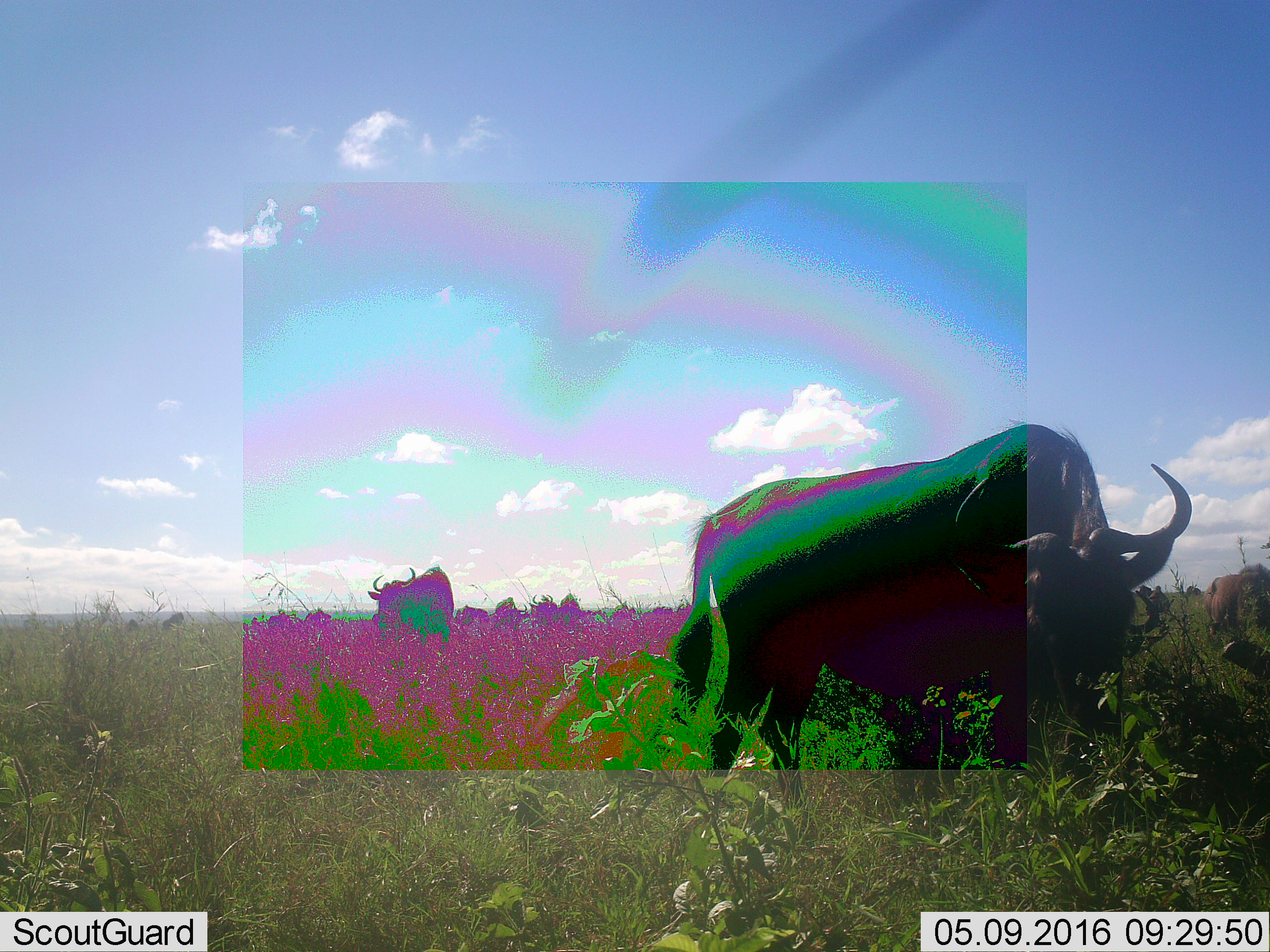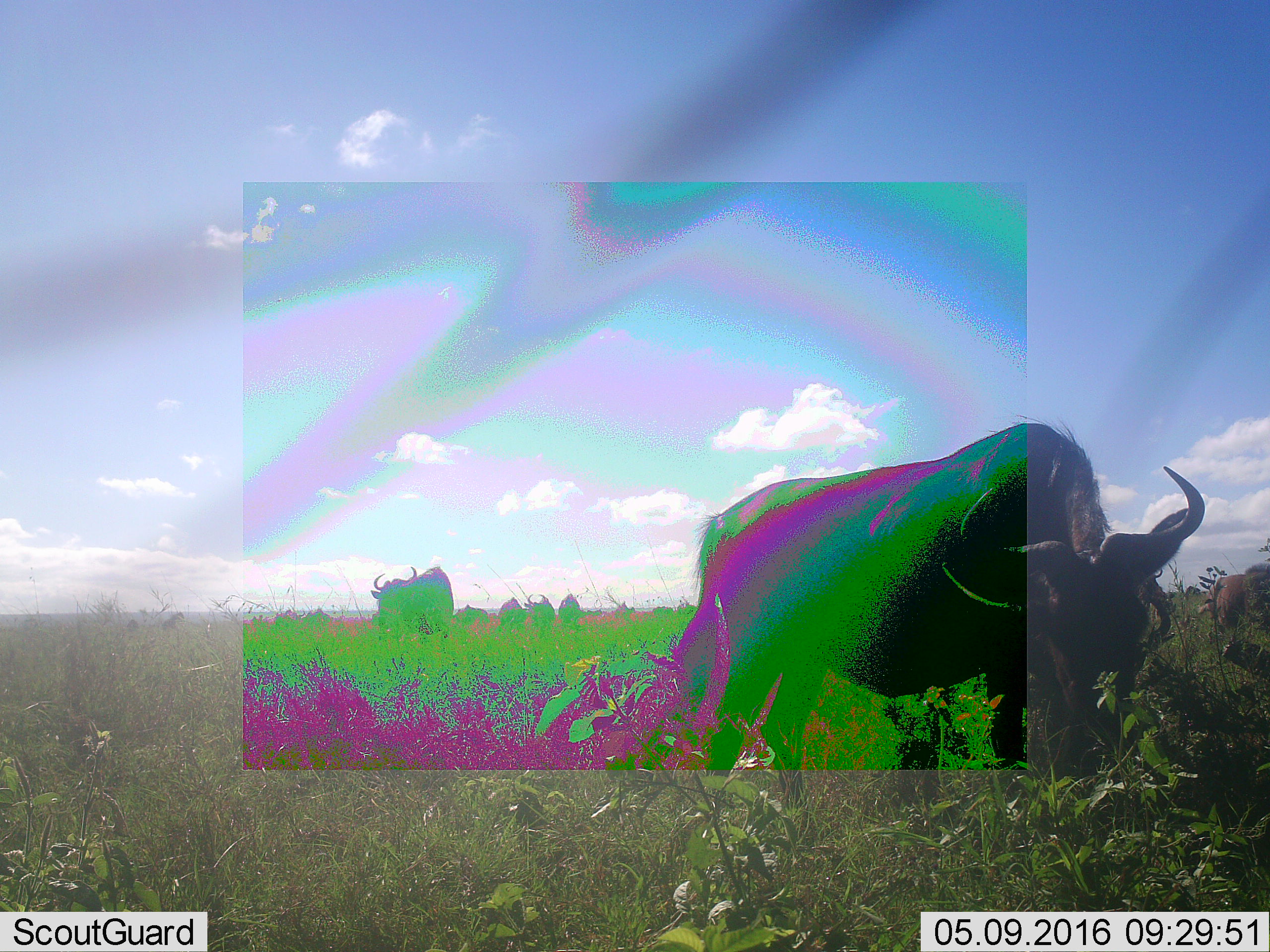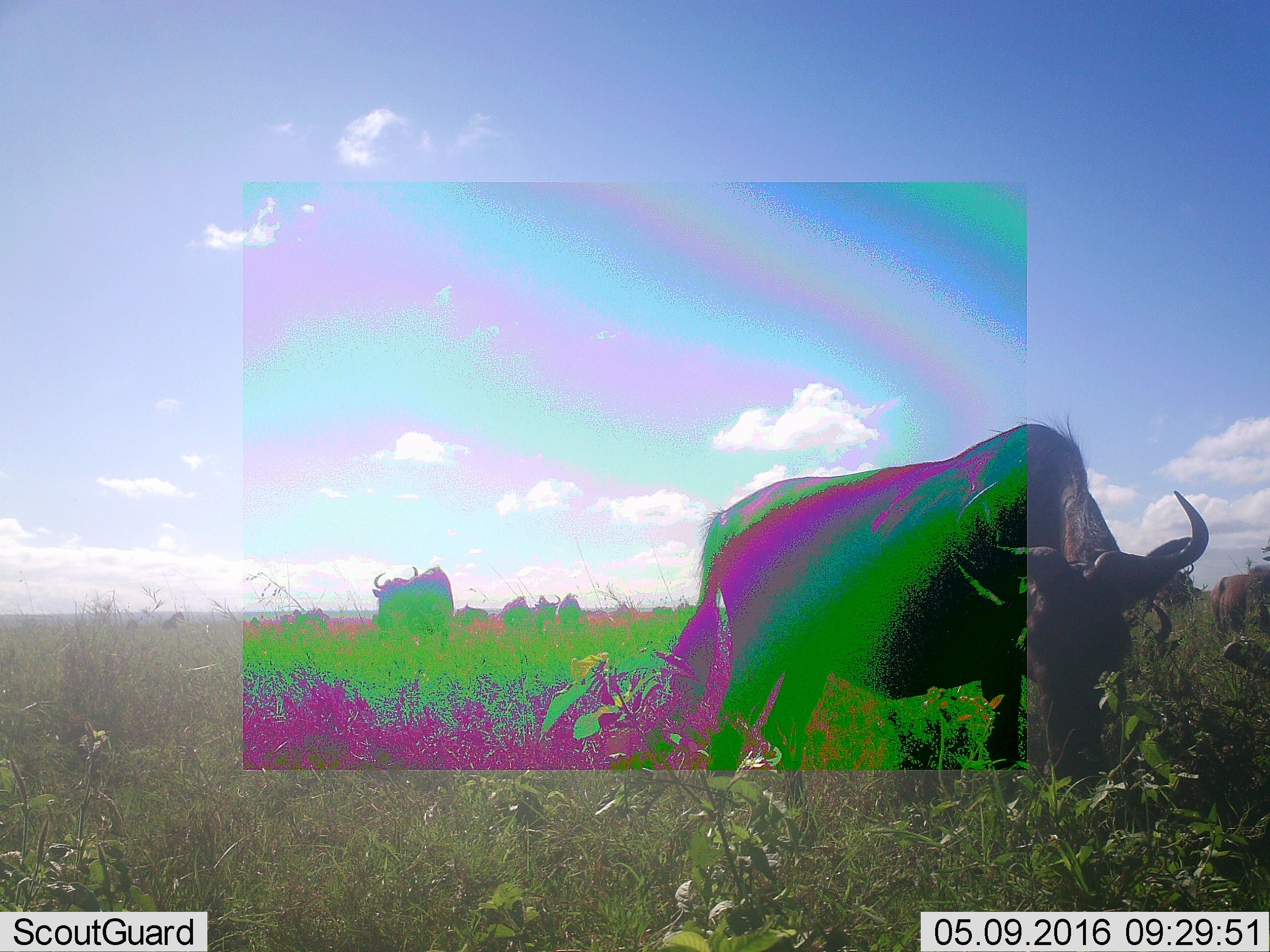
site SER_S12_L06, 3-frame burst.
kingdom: Animalia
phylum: Chordata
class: Mammalia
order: Artiodactyla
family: Bovidae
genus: Connochaetes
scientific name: Connochaetes taurinus taurinus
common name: blue wildebeest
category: wildebeestblue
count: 8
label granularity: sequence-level